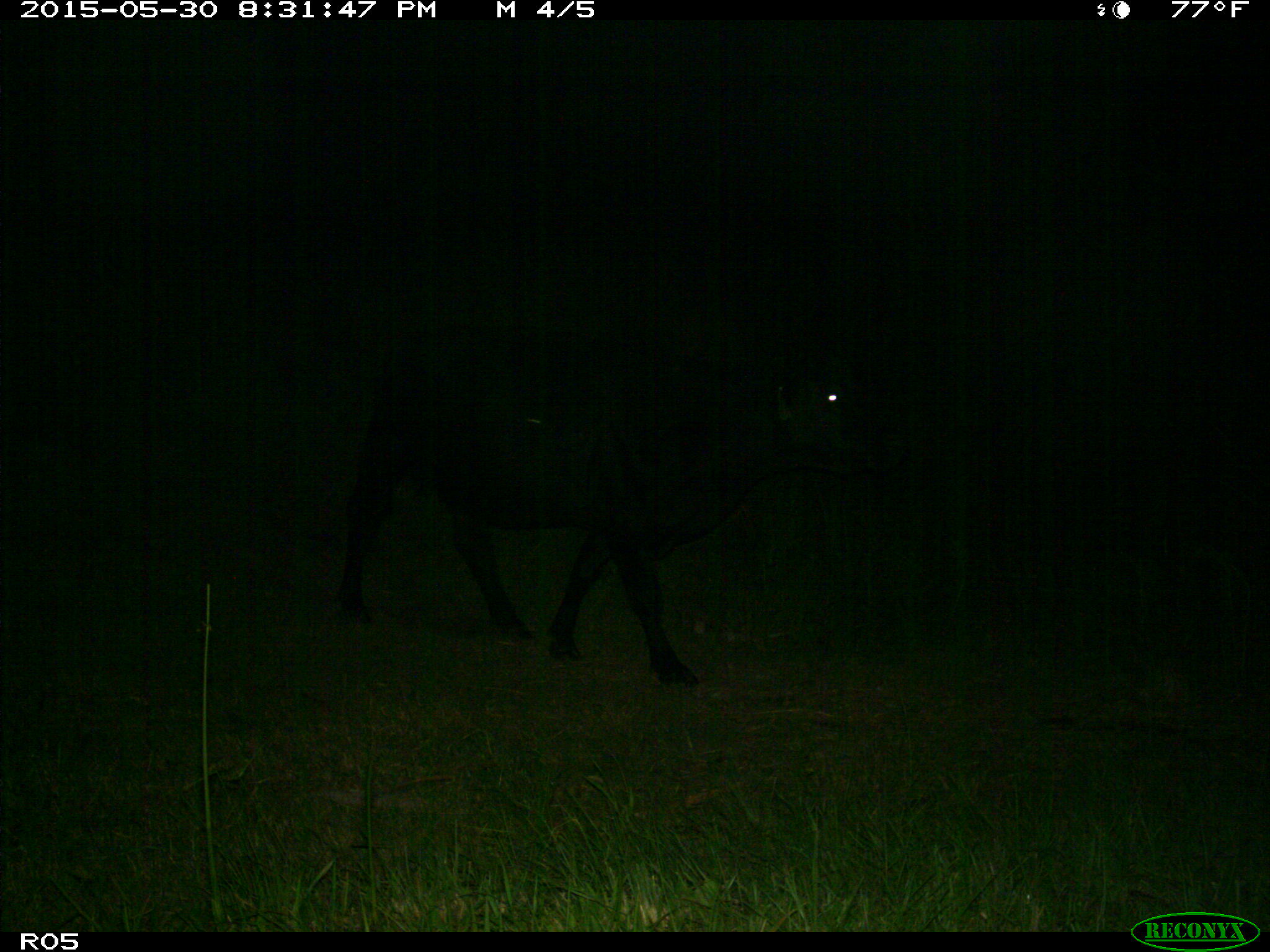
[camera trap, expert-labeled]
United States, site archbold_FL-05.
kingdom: Animalia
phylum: Chordata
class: Mammalia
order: Artiodactyla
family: Bovidae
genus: Bos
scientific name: Bos taurus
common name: domestic cow